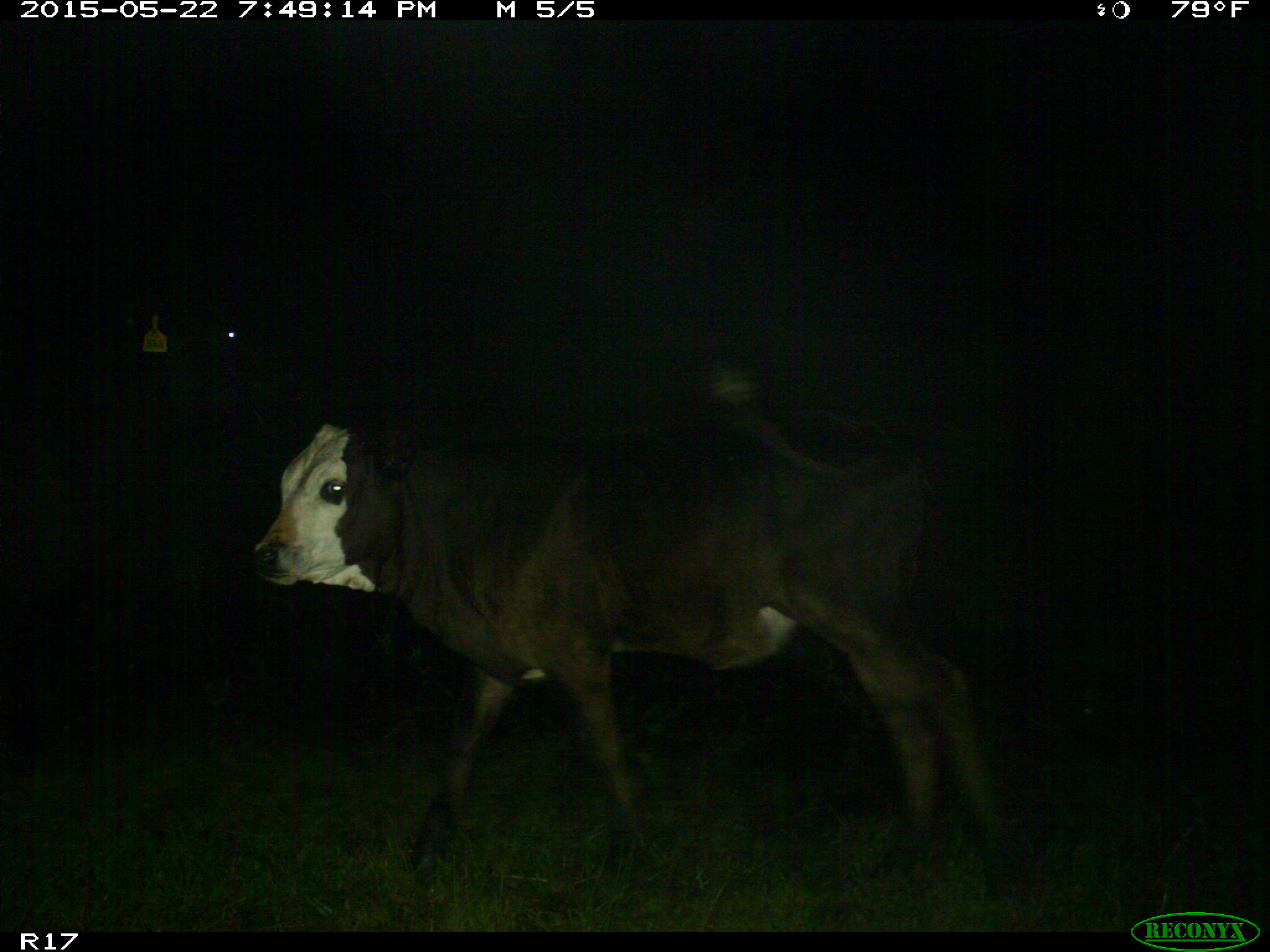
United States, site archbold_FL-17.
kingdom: Animalia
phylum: Chordata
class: Mammalia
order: Artiodactyla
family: Bovidae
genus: Bos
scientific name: Bos taurus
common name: domestic cow